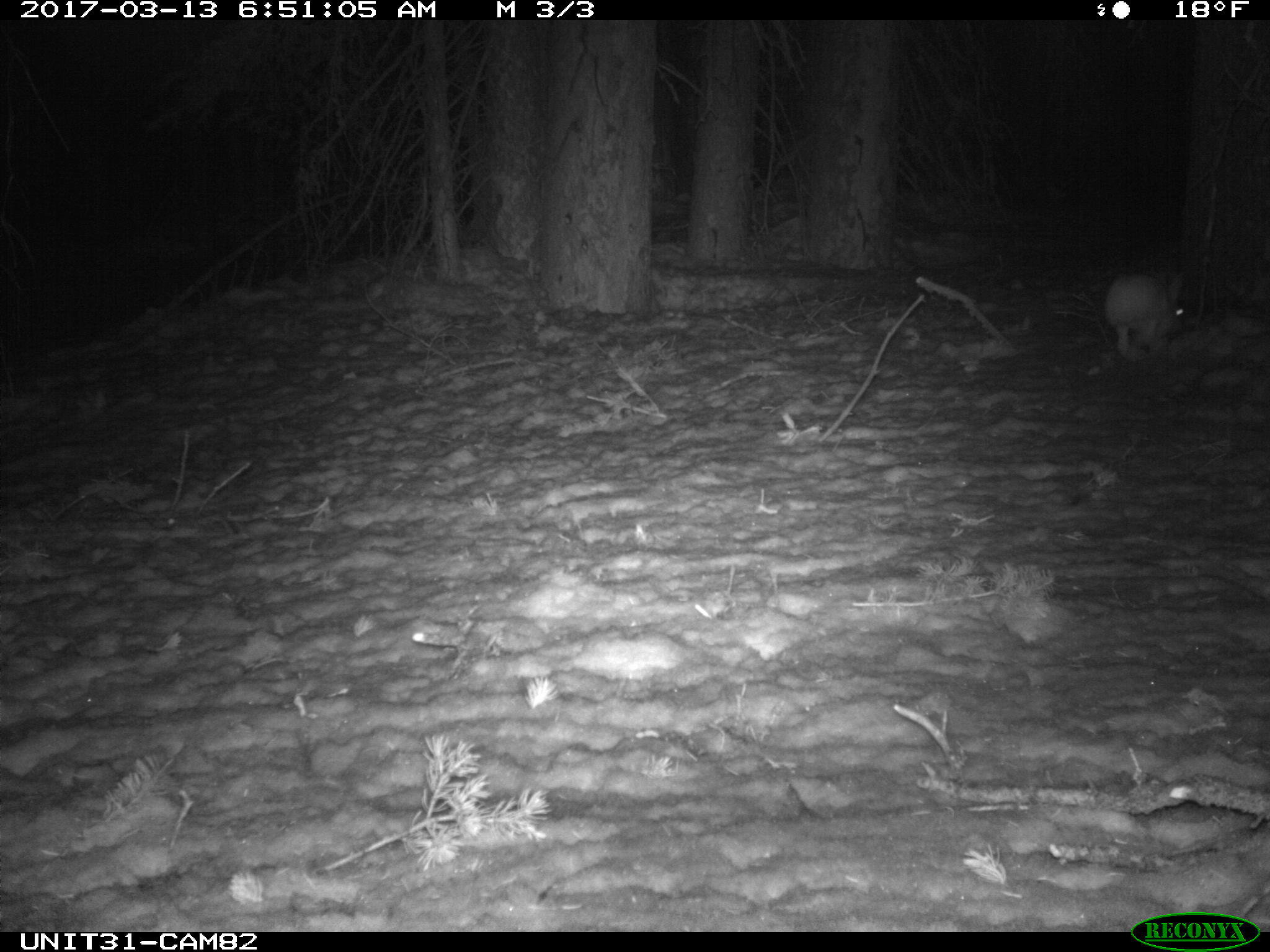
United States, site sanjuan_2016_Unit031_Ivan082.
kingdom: Animalia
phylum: Chordata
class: Mammalia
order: Lagomorpha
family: Leporidae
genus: Lepus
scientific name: Lepus americanus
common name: snowshoe hare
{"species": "Lepus americanus (snowshoe hare)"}